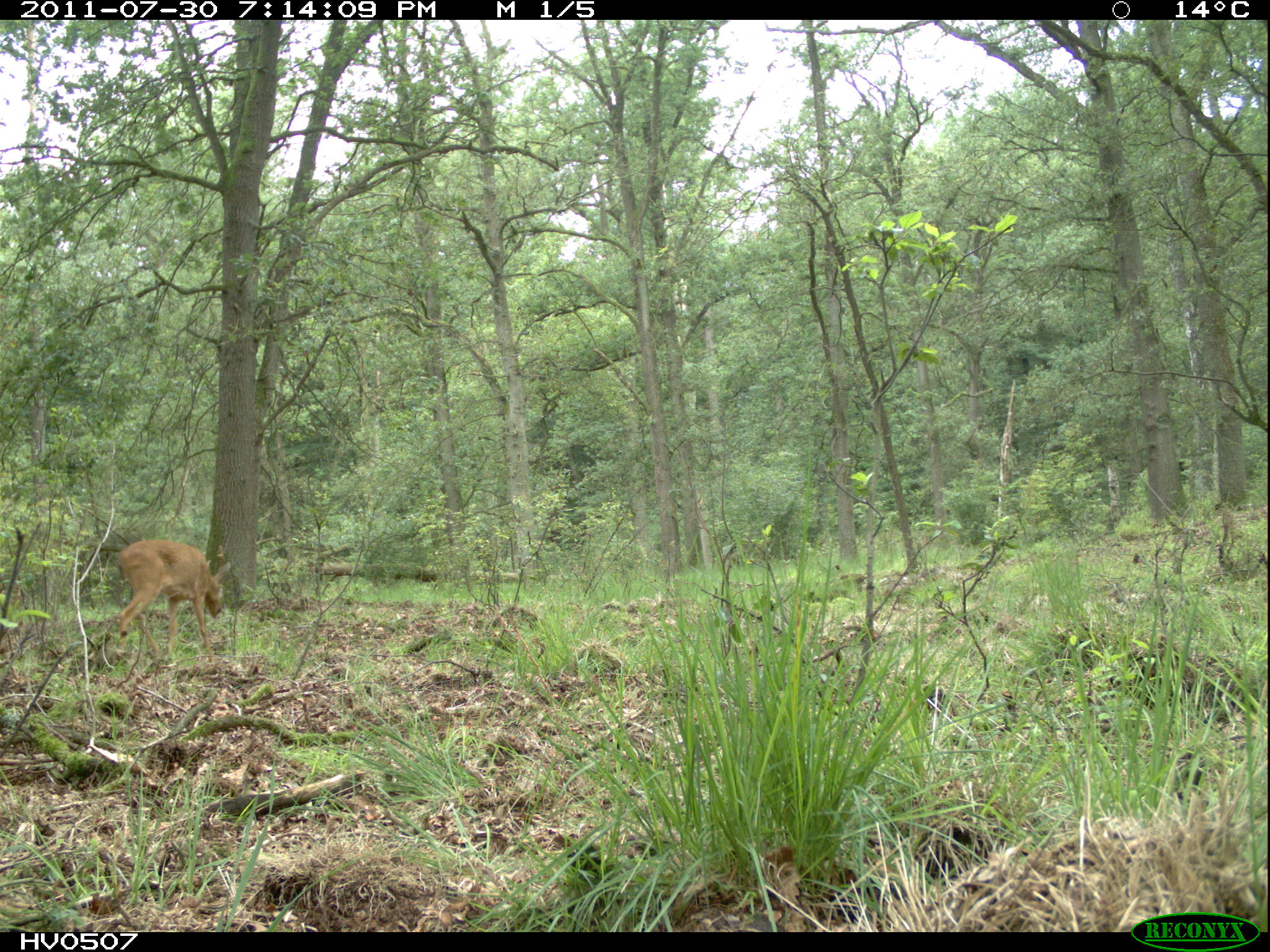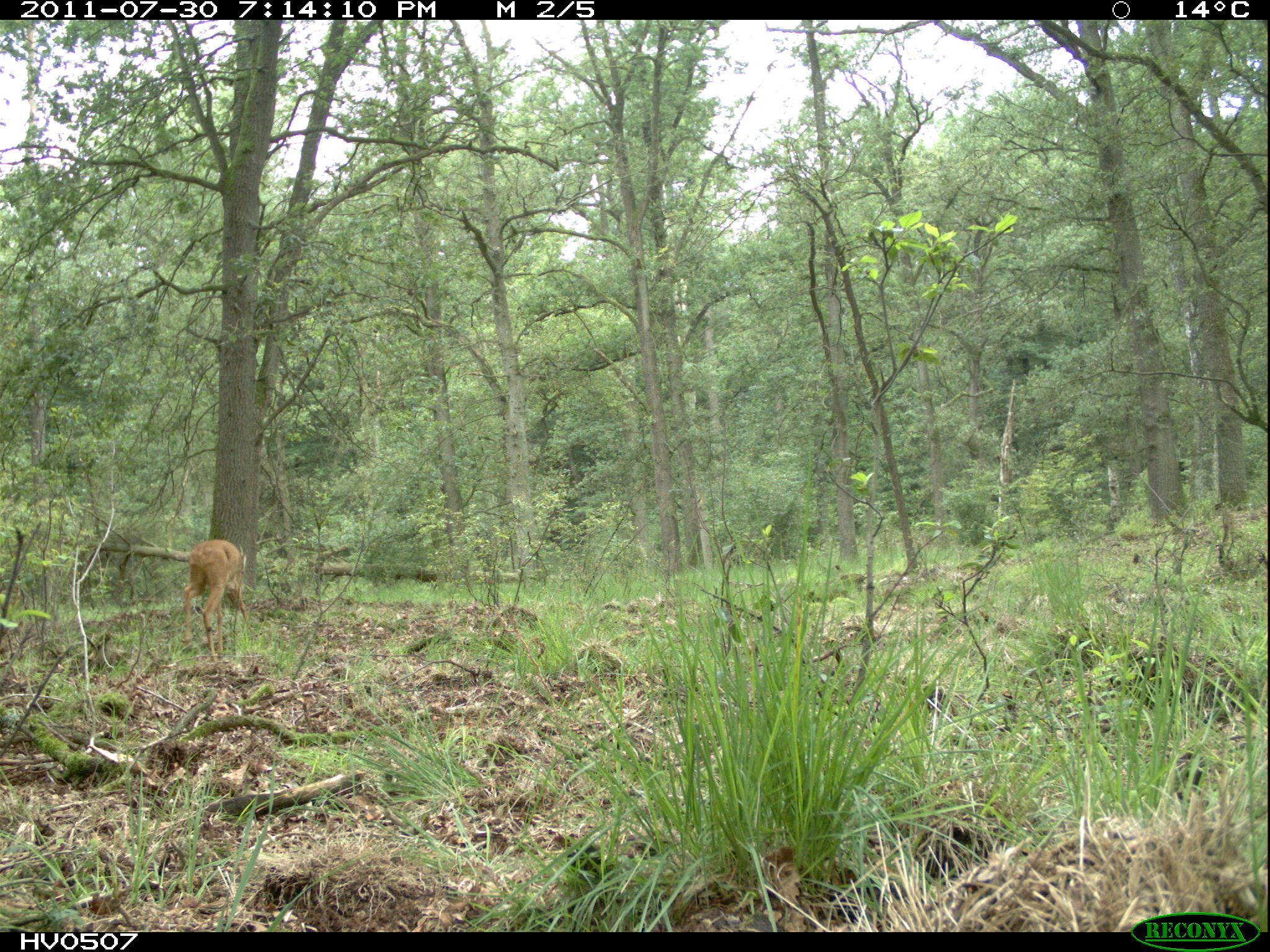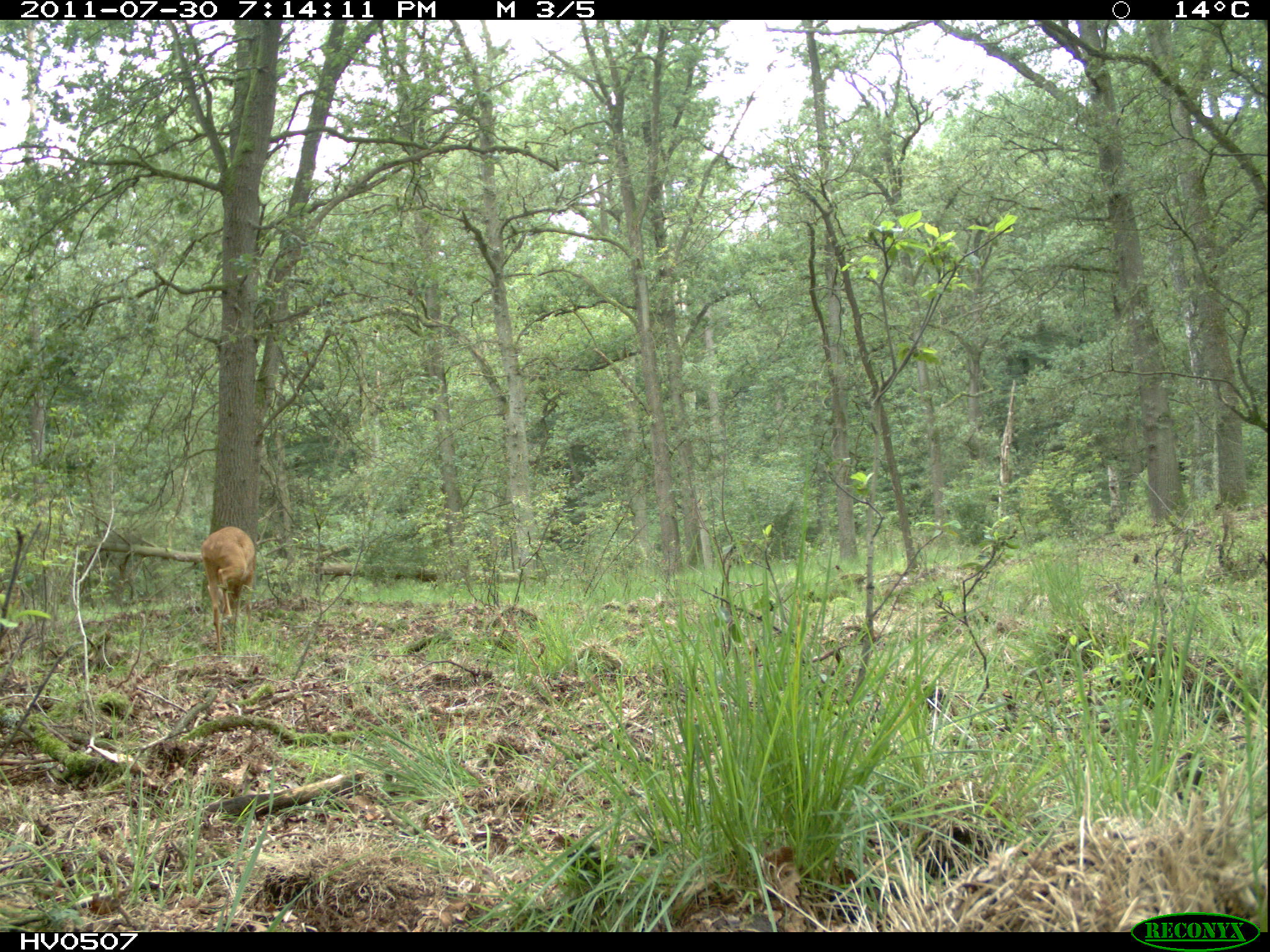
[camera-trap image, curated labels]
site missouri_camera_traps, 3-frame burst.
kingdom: Animalia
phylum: Chordata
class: Mammalia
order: Artiodactyla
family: Cervidae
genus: Capreolus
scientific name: Capreolus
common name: roe deer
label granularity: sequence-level